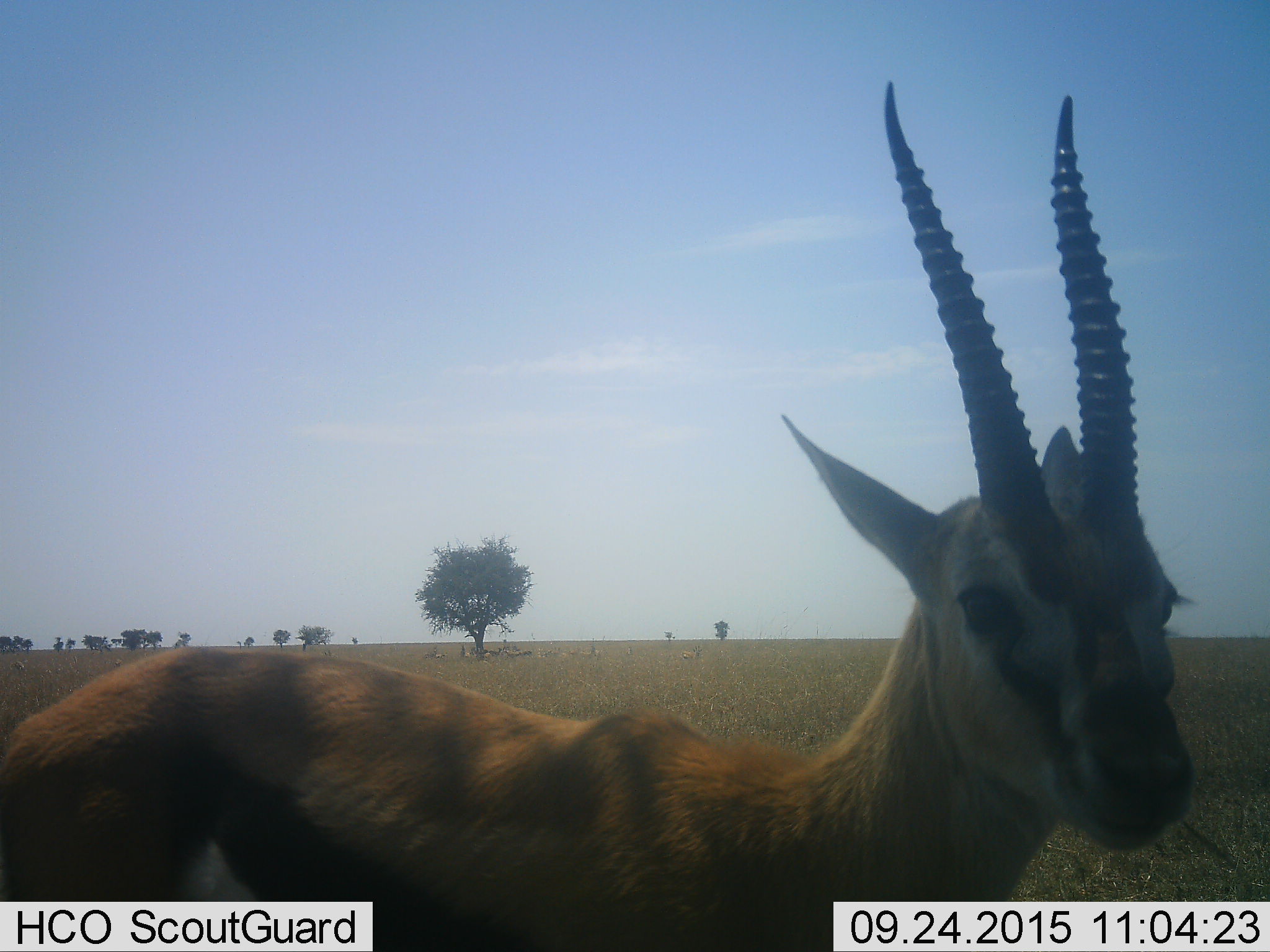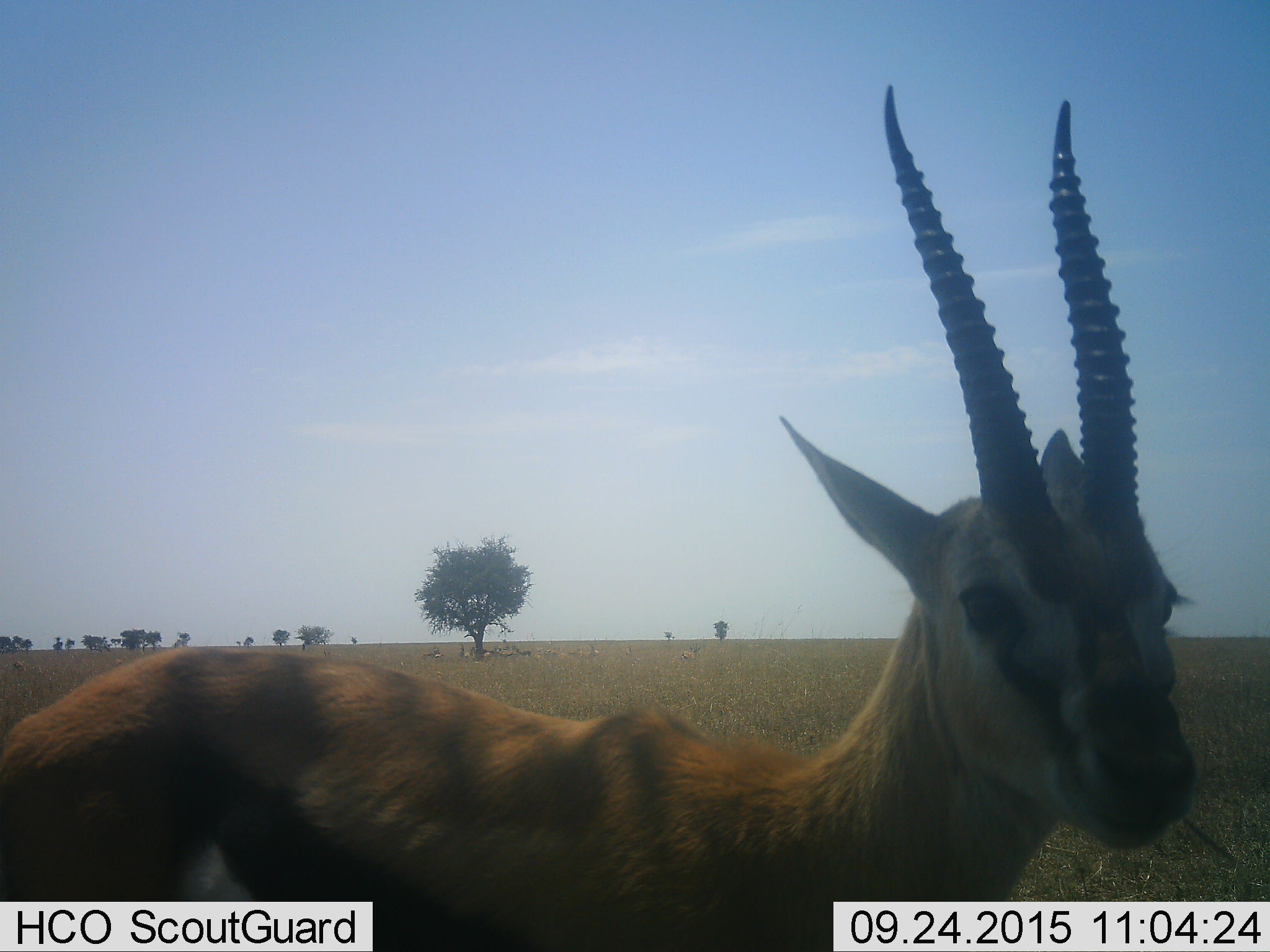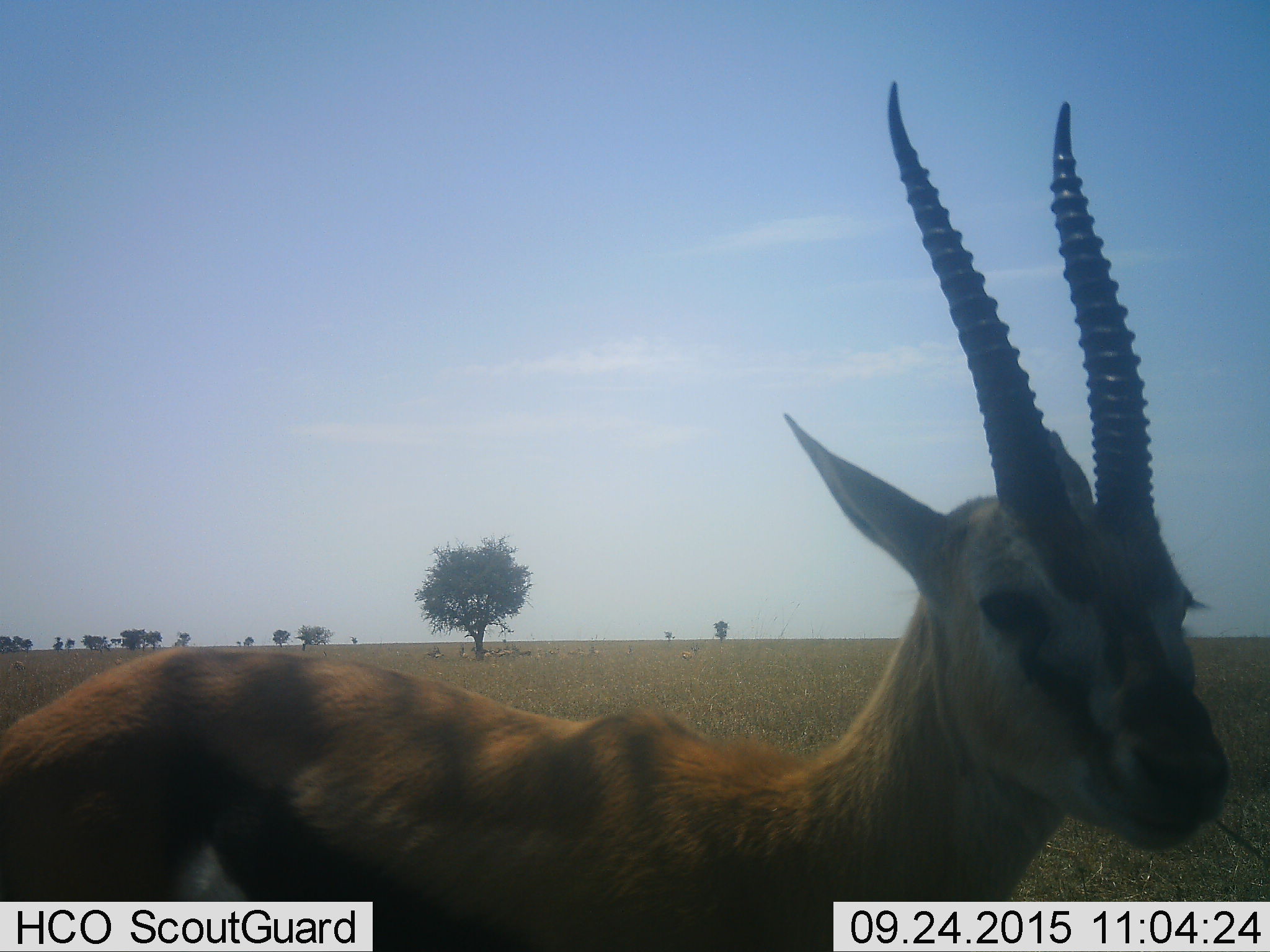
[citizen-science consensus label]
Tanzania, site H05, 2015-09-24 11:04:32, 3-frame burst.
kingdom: Animalia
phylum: Chordata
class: Mammalia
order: Artiodactyla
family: Bovidae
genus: Eudorcas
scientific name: Eudorcas thomsonii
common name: thomson's gazelle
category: gazellethomsons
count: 1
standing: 88%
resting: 25%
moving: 0%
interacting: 0%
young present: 0%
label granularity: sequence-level